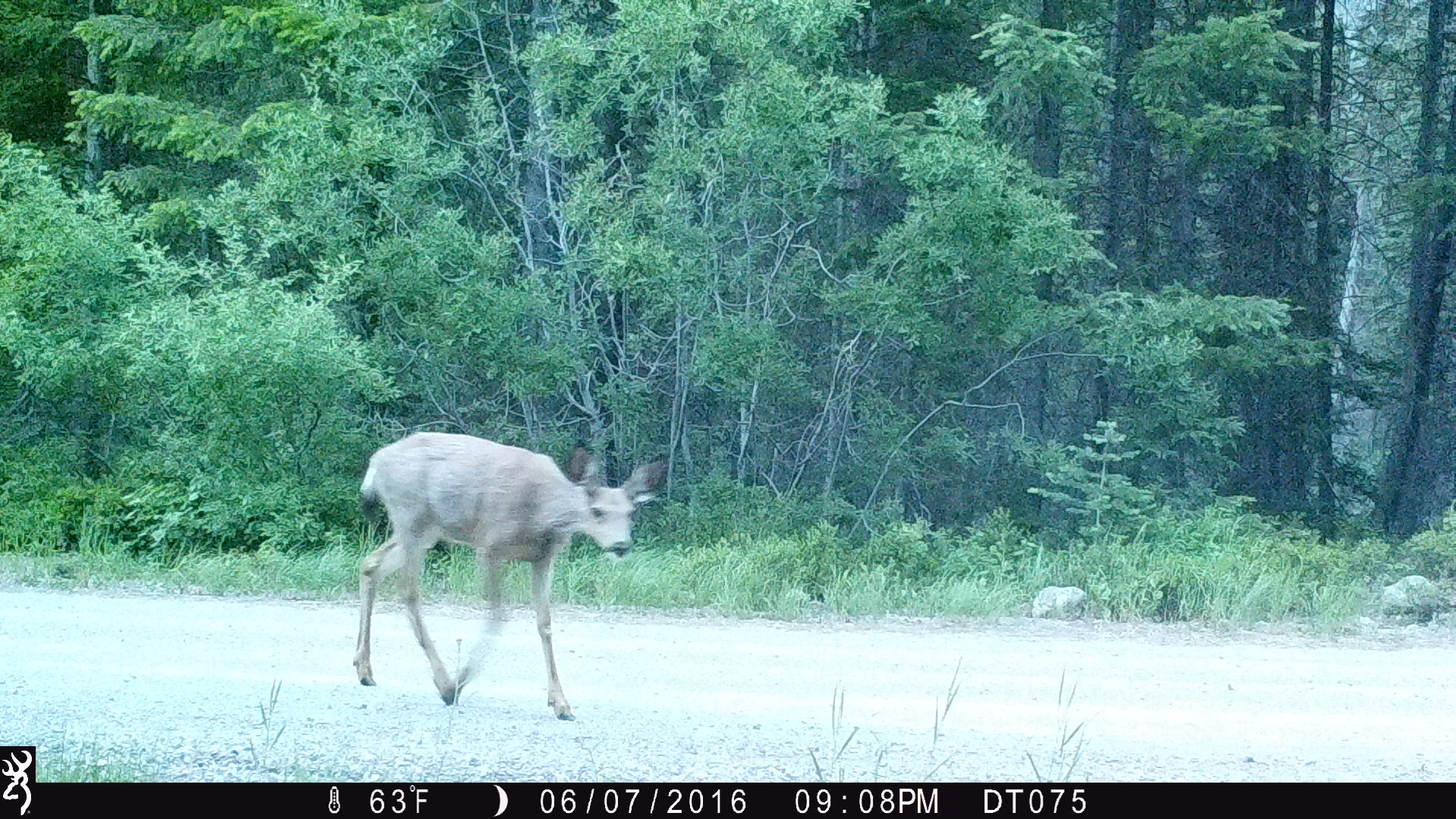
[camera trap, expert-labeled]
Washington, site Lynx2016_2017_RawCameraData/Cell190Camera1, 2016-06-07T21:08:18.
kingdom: Animalia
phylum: Chordata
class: Mammalia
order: Artiodactyla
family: Cervidae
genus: Odocoileus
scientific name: Odocoileus hemionus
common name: mule deer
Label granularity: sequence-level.